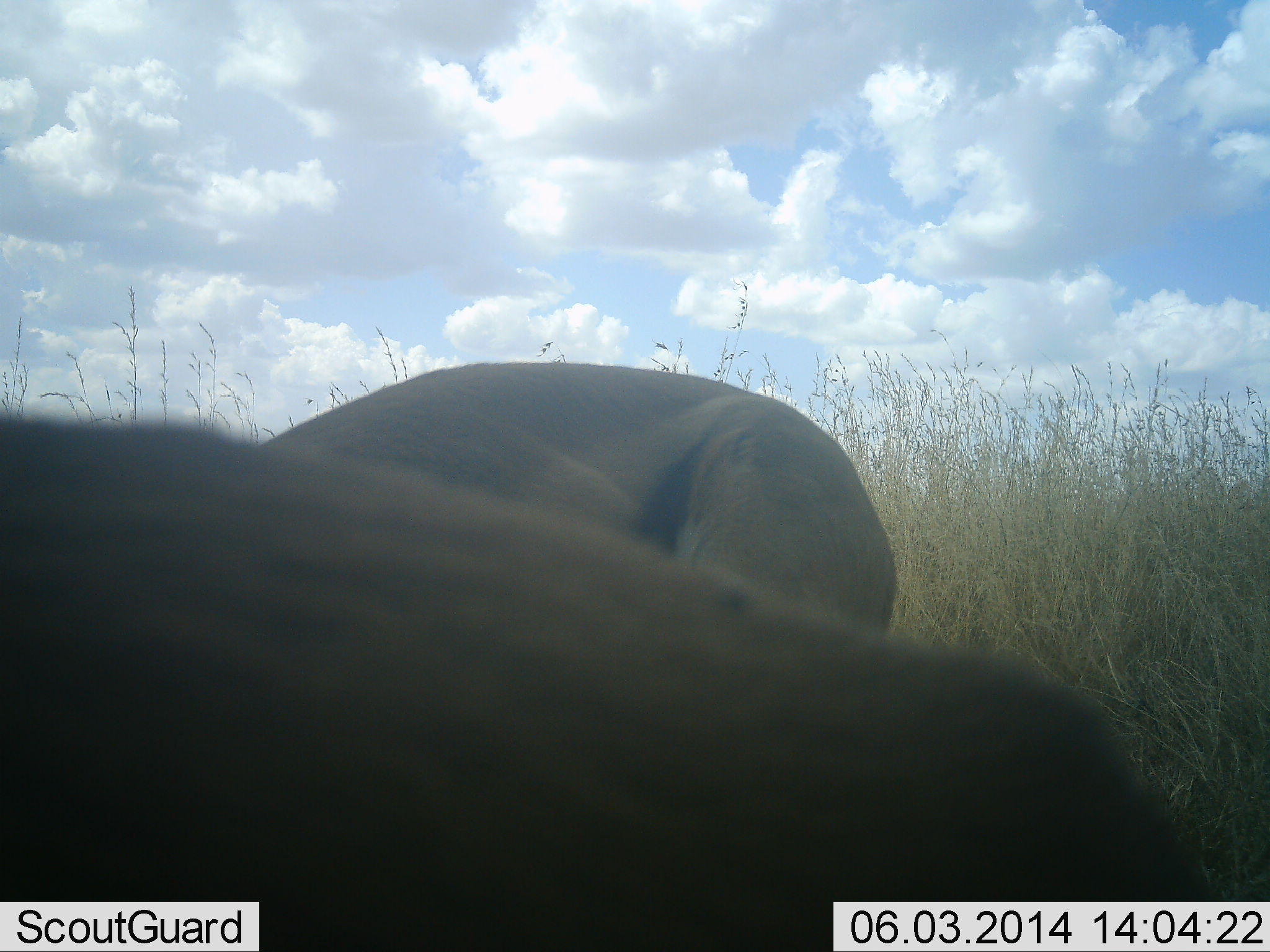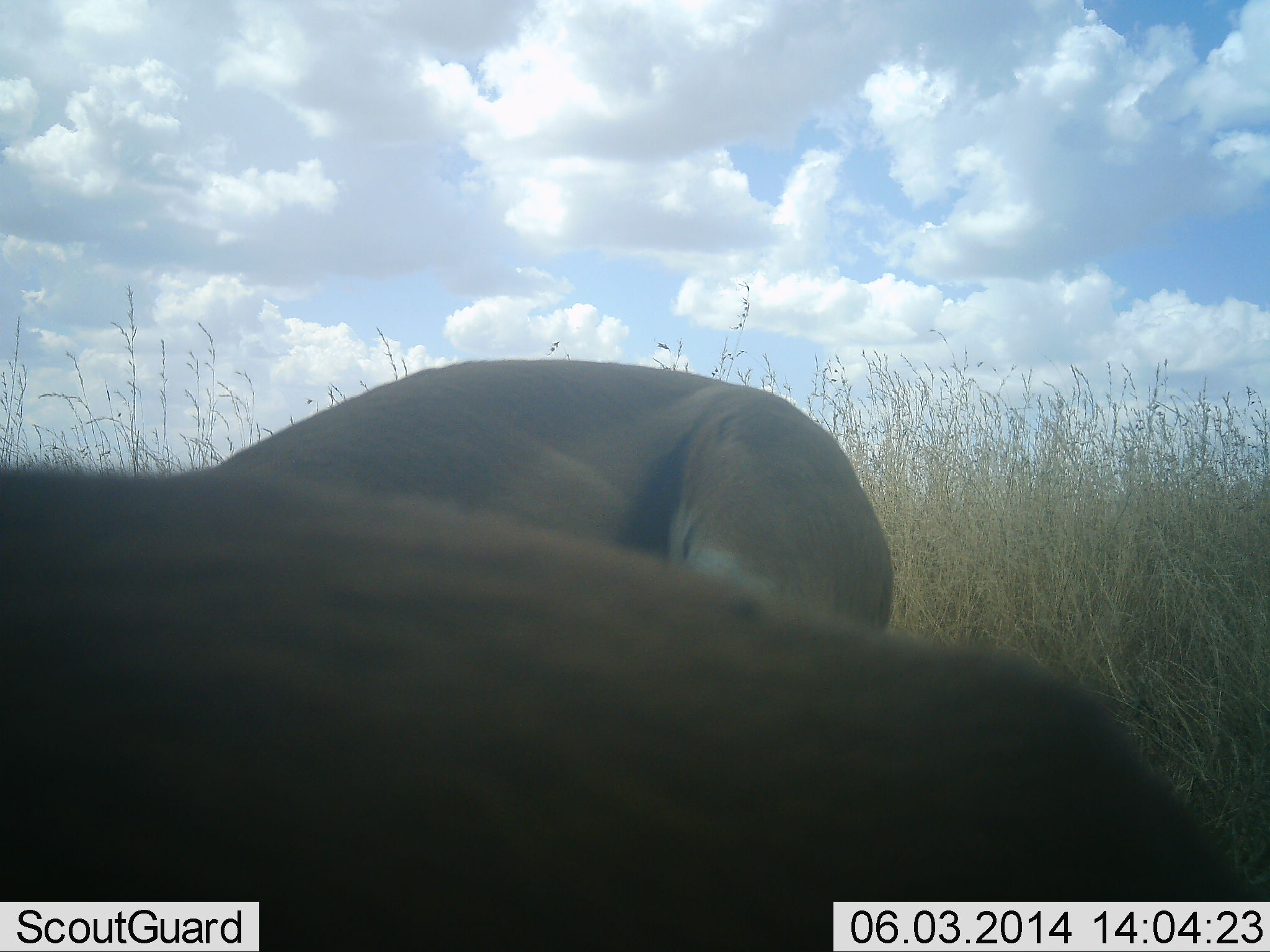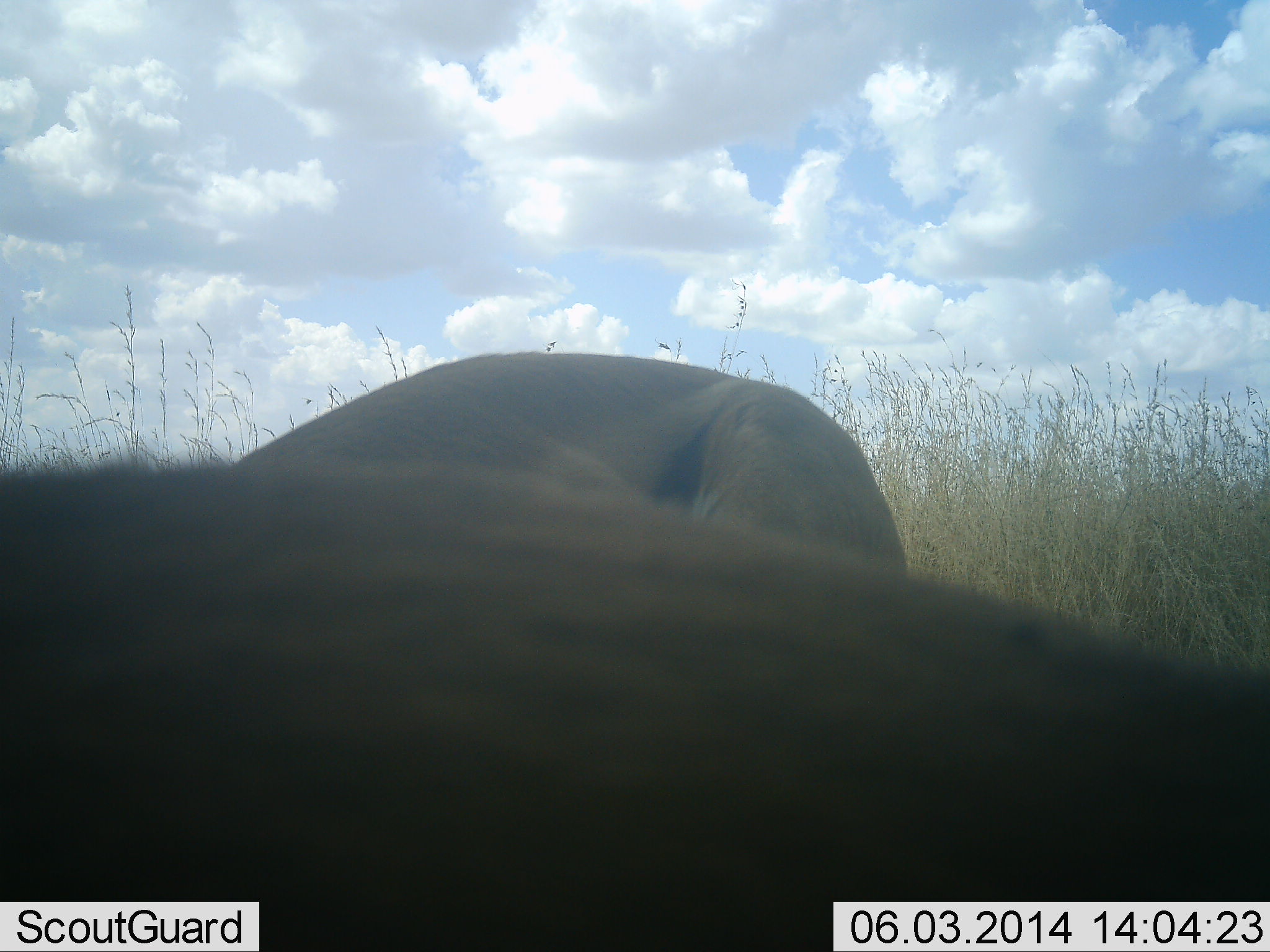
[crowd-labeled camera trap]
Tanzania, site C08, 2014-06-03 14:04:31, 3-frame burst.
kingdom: Animalia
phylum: Chordata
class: Mammalia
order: Artiodactyla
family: Bovidae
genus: Eudorcas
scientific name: Eudorcas thomsonii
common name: thomson's gazelle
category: gazellethomsons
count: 2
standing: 70%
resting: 0%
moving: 0%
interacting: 10%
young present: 0%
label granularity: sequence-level